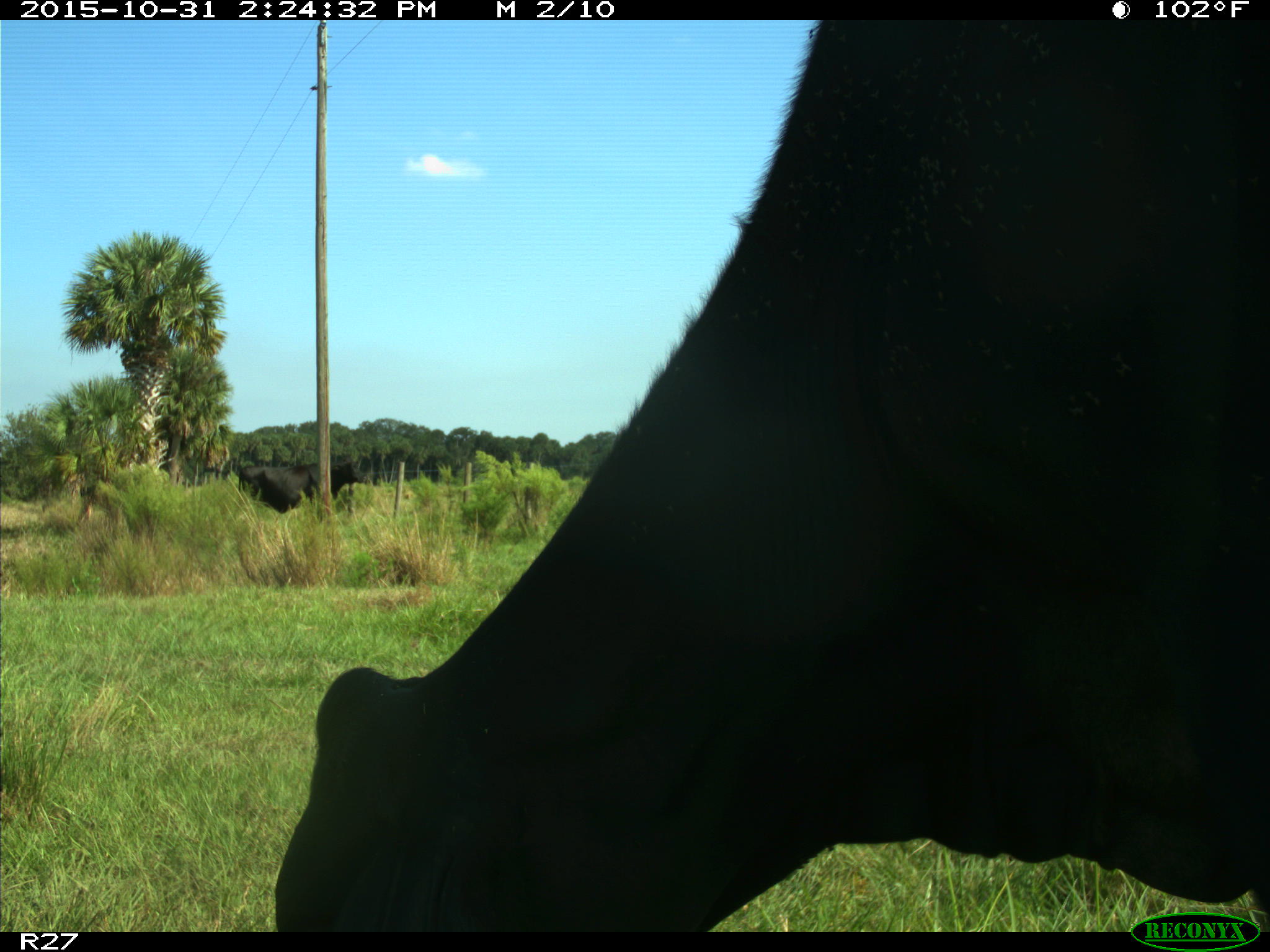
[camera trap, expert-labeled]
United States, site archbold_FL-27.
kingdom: Animalia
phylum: Chordata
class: Mammalia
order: Artiodactyla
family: Bovidae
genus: Bos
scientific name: Bos taurus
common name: domestic cow